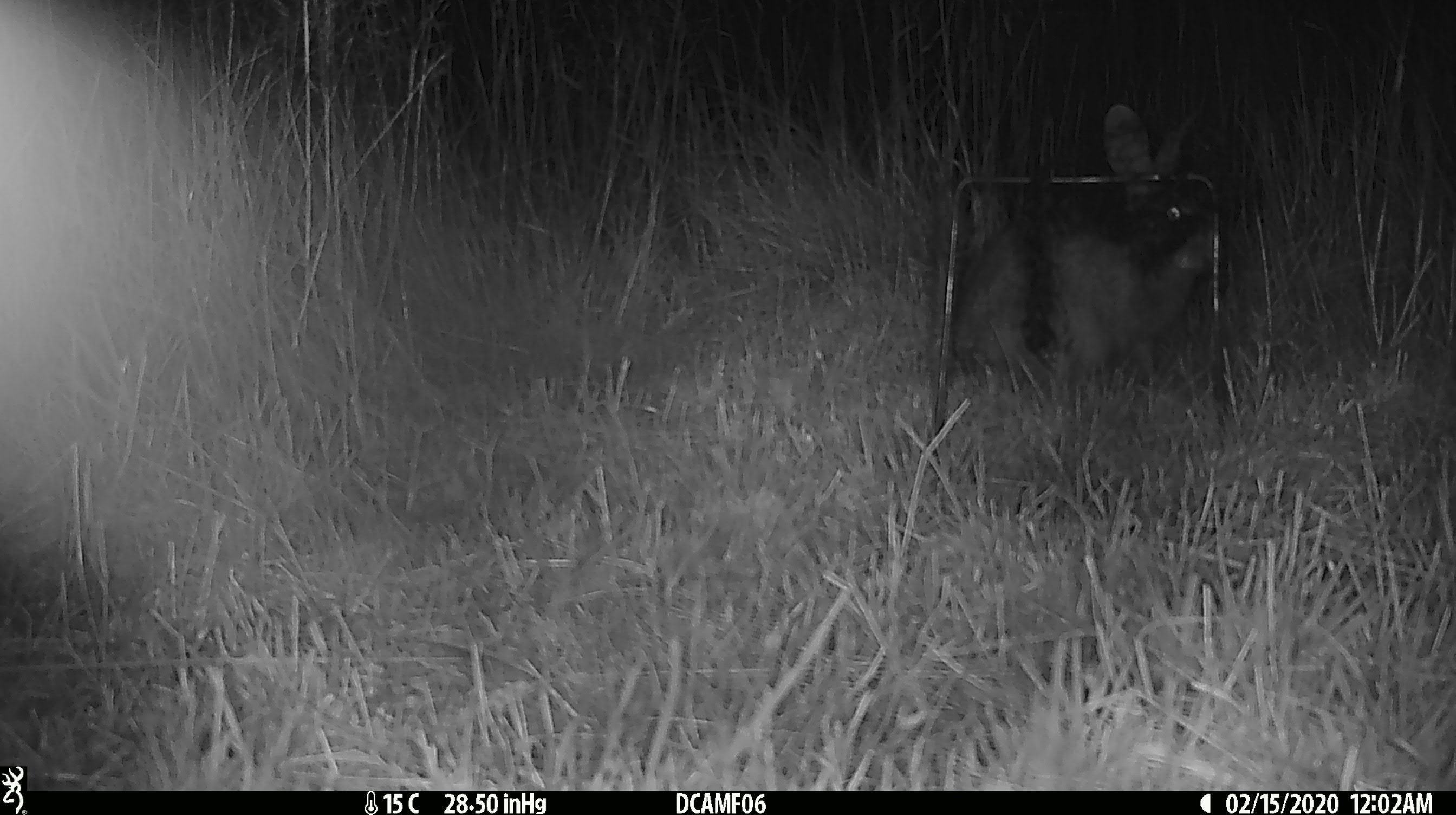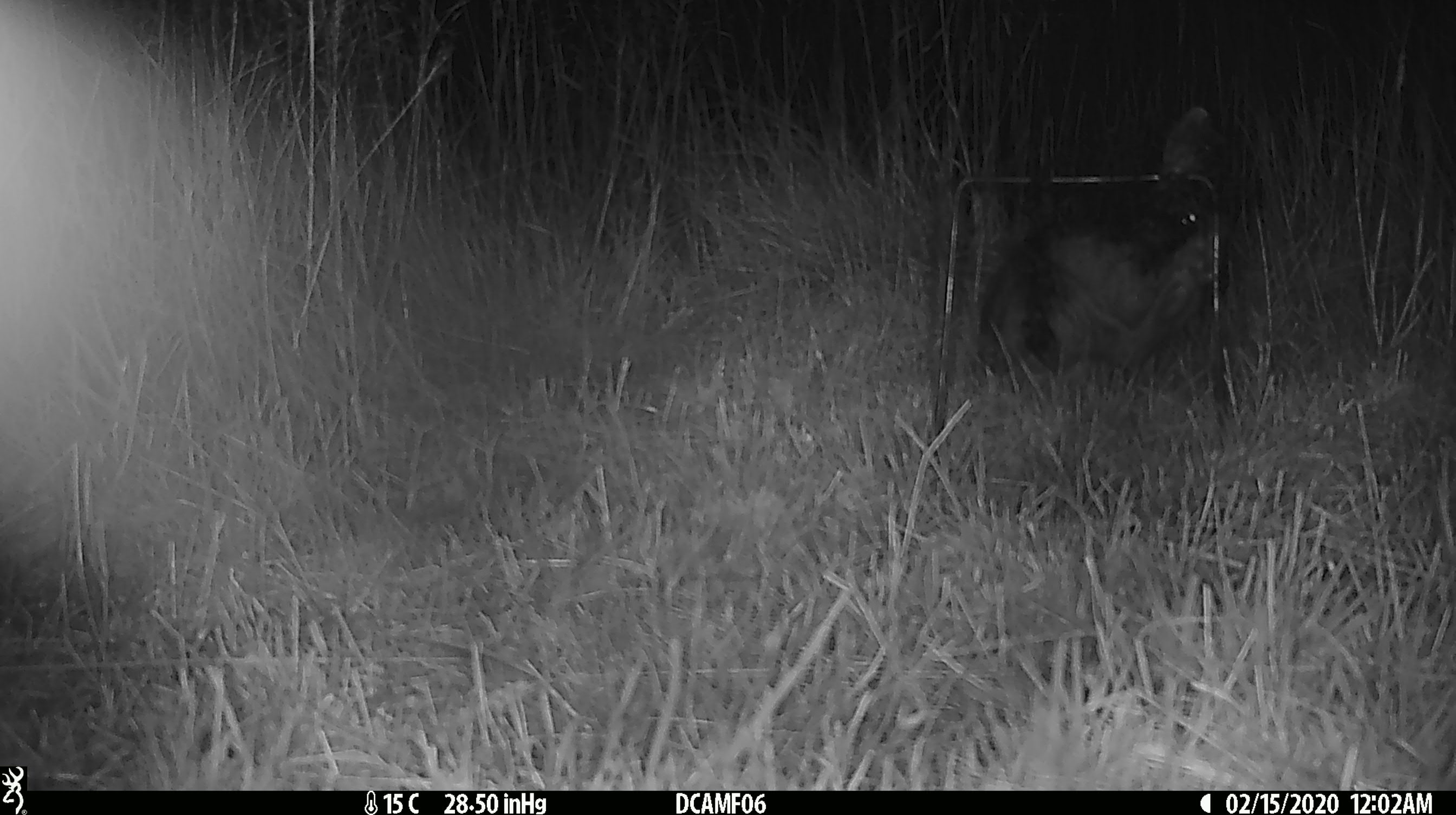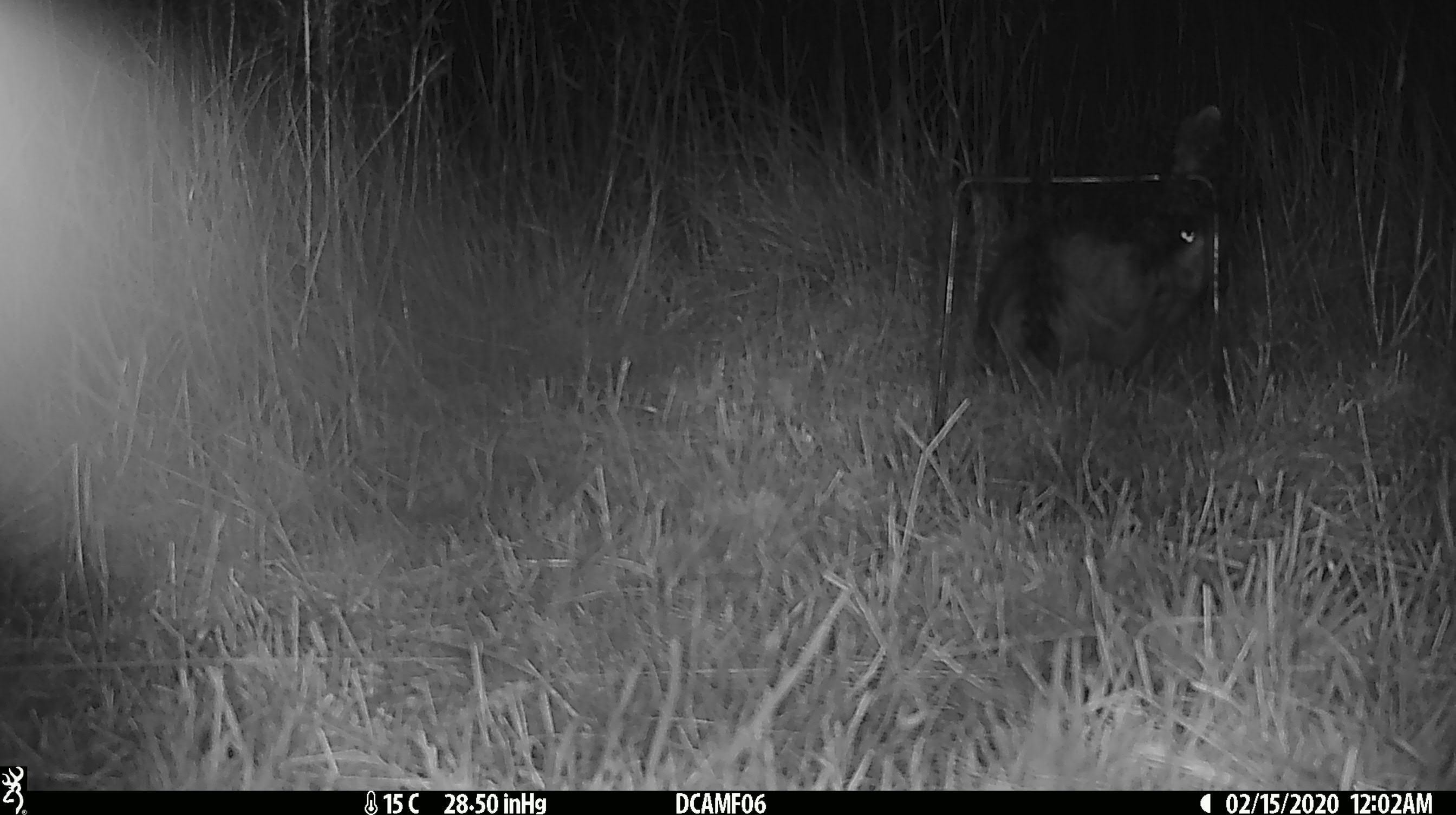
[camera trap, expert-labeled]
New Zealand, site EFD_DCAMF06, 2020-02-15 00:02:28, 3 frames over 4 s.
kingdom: Animalia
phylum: Chordata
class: Mammalia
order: Lagomorpha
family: Leporidae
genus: Oryctolagus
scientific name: Oryctolagus cuniculus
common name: european rabbit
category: rabbit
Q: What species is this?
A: Rabbit (european rabbit) (Oryctolagus cuniculus).